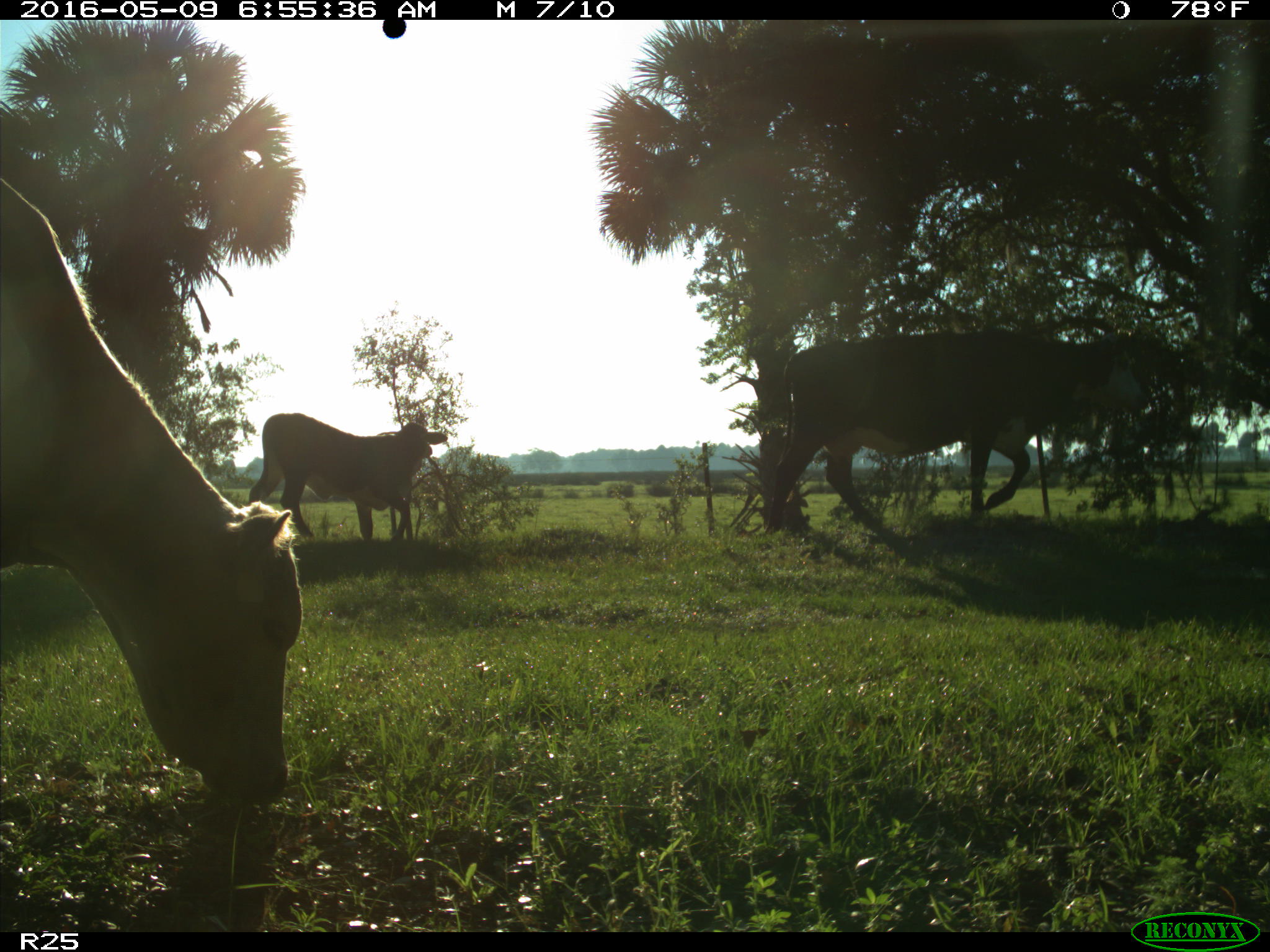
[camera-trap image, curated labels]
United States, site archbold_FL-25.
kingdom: Animalia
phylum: Chordata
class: Mammalia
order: Artiodactyla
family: Bovidae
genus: Bos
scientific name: Bos taurus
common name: domestic cow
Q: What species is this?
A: Bos taurus (domestic cow).